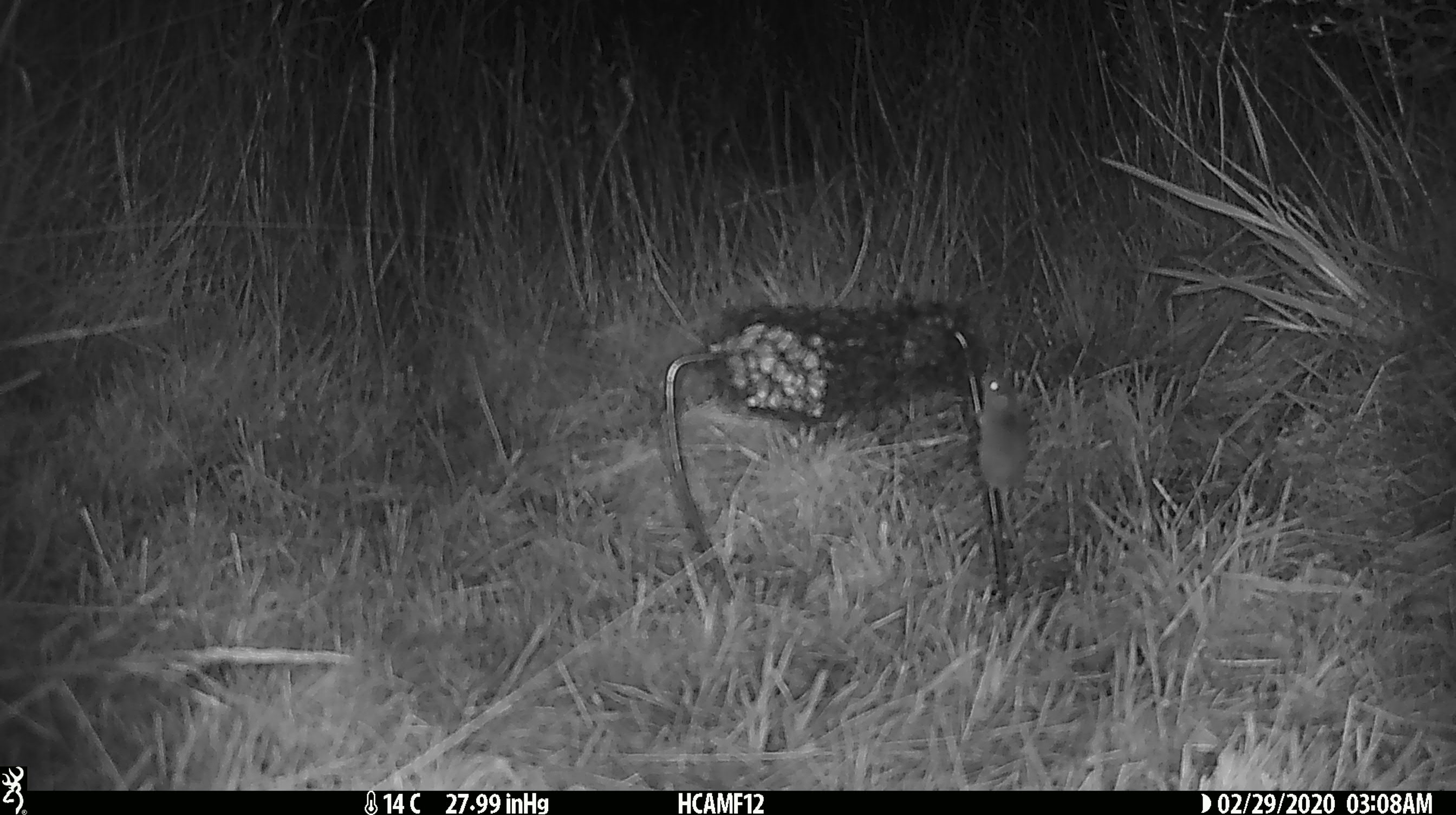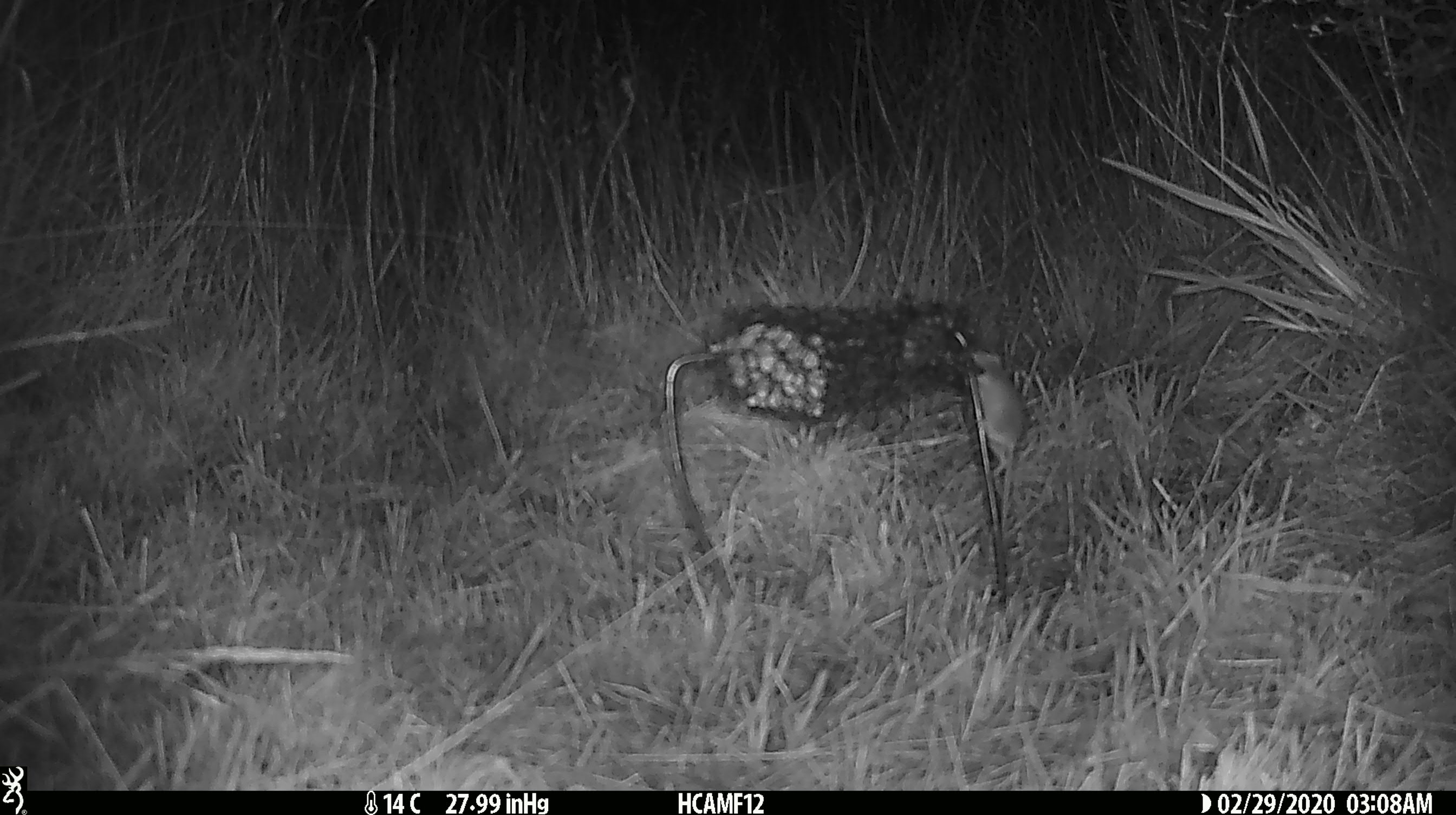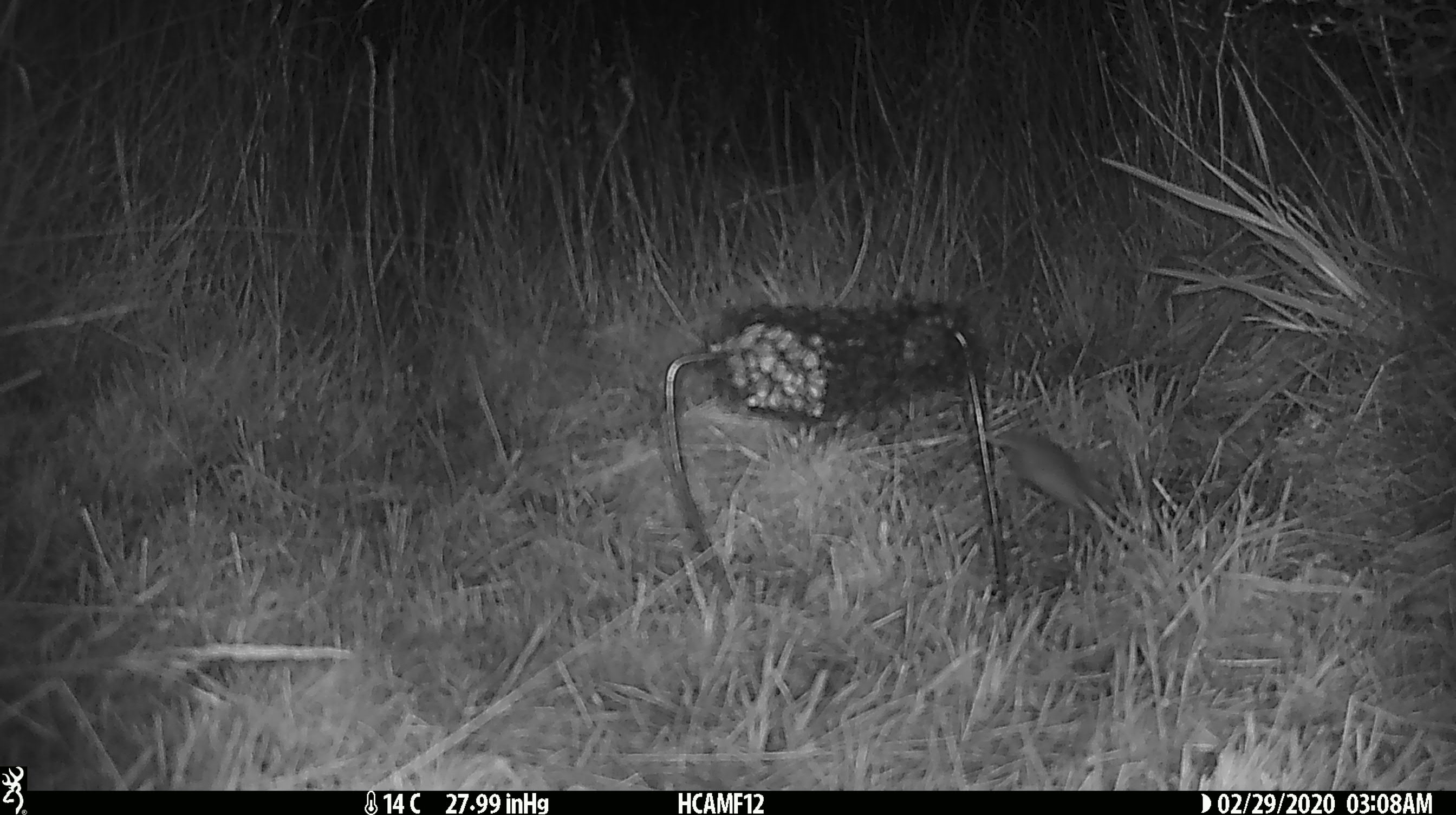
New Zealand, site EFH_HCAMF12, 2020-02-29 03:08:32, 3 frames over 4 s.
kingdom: Animalia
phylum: Chordata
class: Mammalia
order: Rodentia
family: Muridae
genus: Mus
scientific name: Mus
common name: mouse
Mouse (Mus).